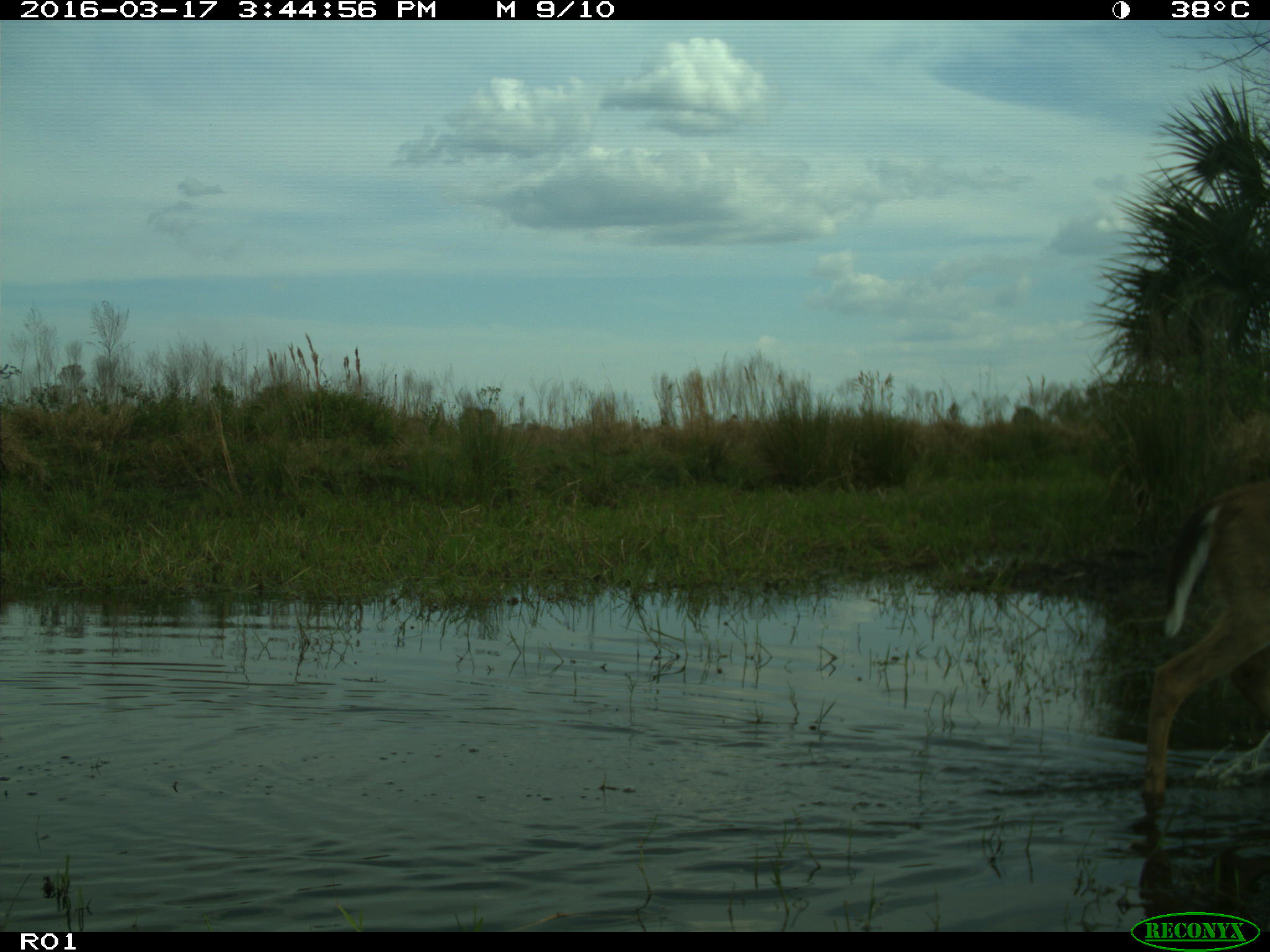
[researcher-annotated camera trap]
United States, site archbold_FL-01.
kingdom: Animalia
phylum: Chordata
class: Mammalia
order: Artiodactyla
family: Cervidae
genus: Odocoileus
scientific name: Odocoileus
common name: deer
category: unidentified deer